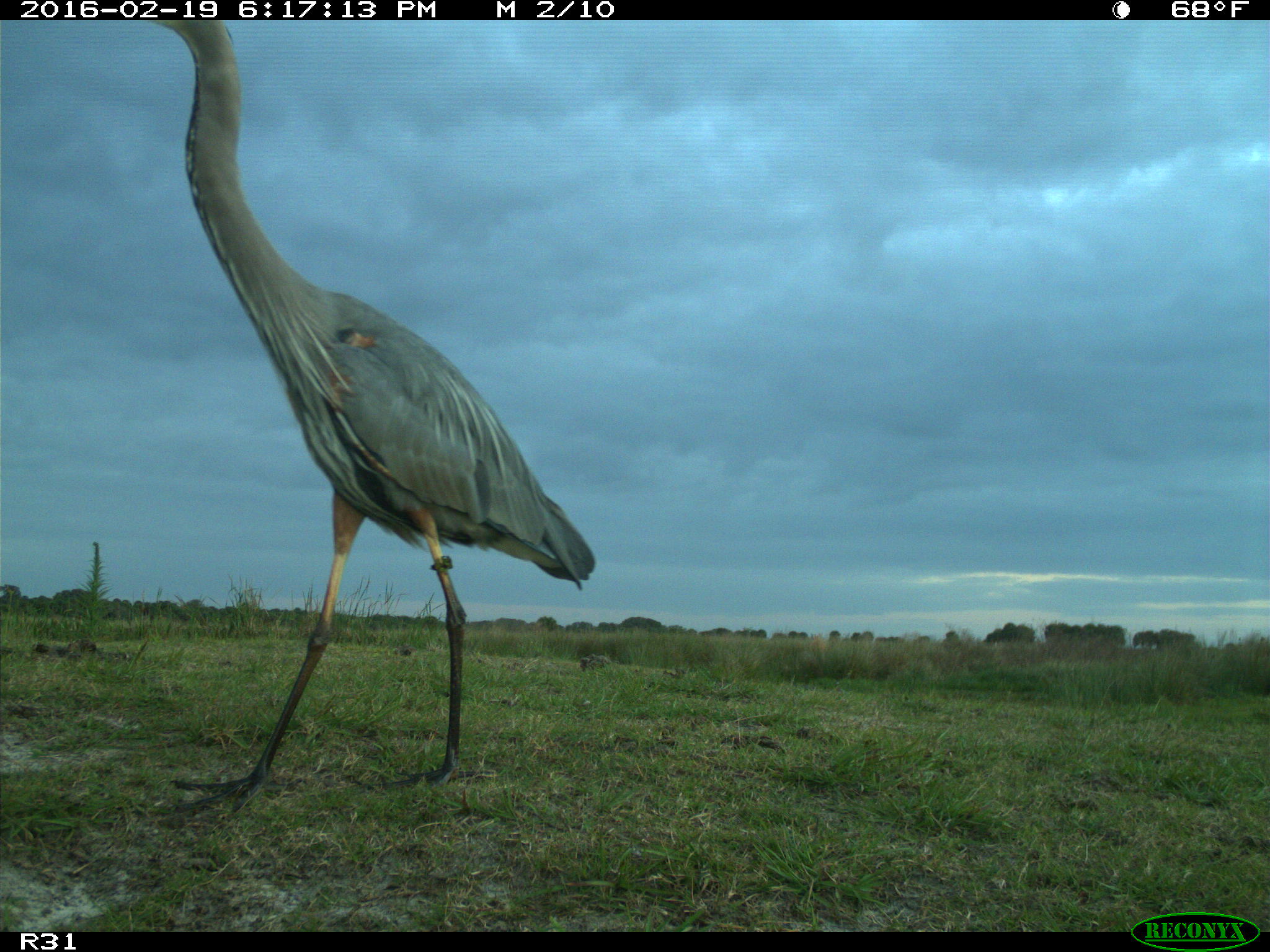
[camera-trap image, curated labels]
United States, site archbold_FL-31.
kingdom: Animalia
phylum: Chordata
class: Aves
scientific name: Aves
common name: birds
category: unidentified bird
Unidentified bird (birds) (Aves).